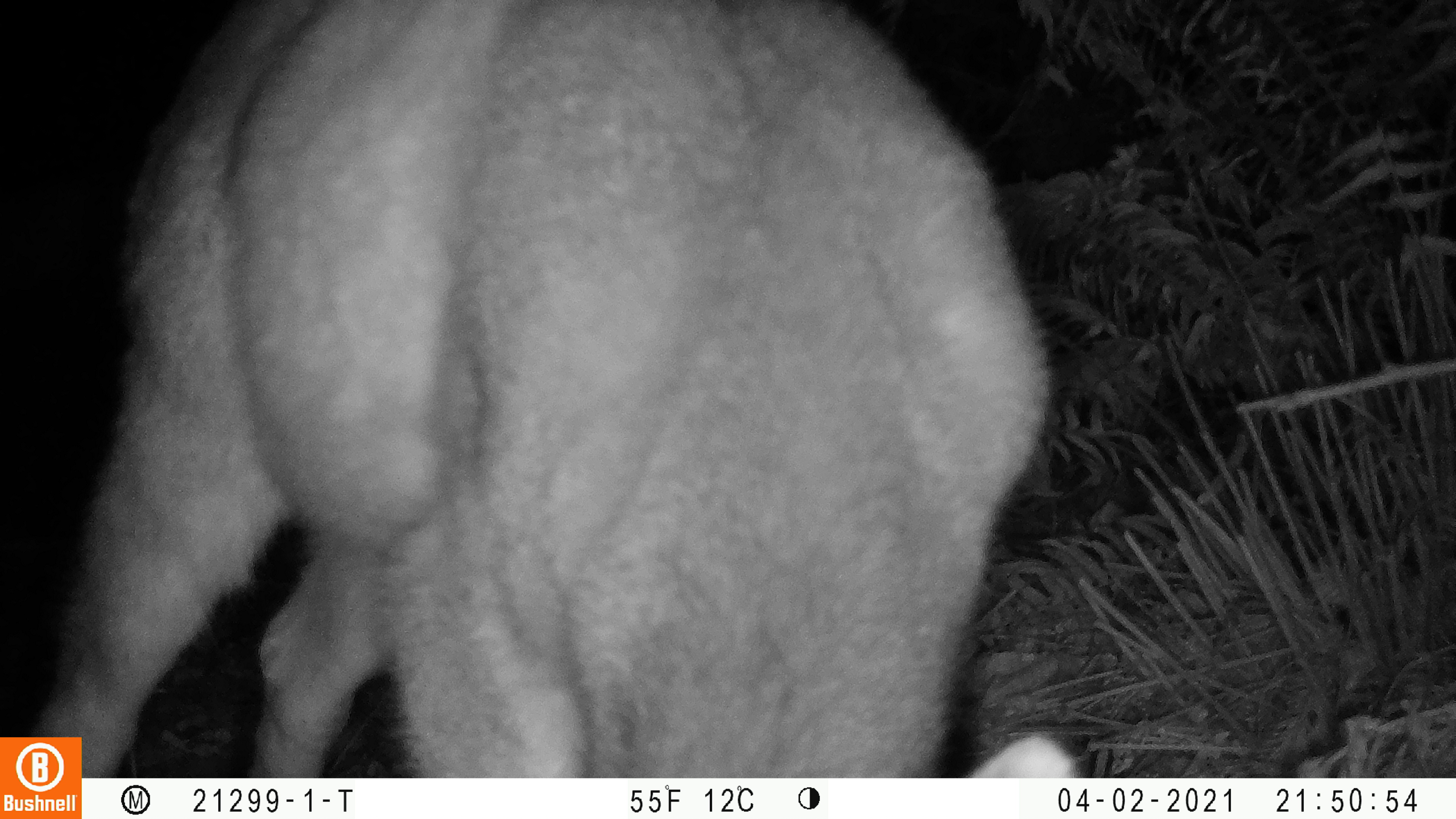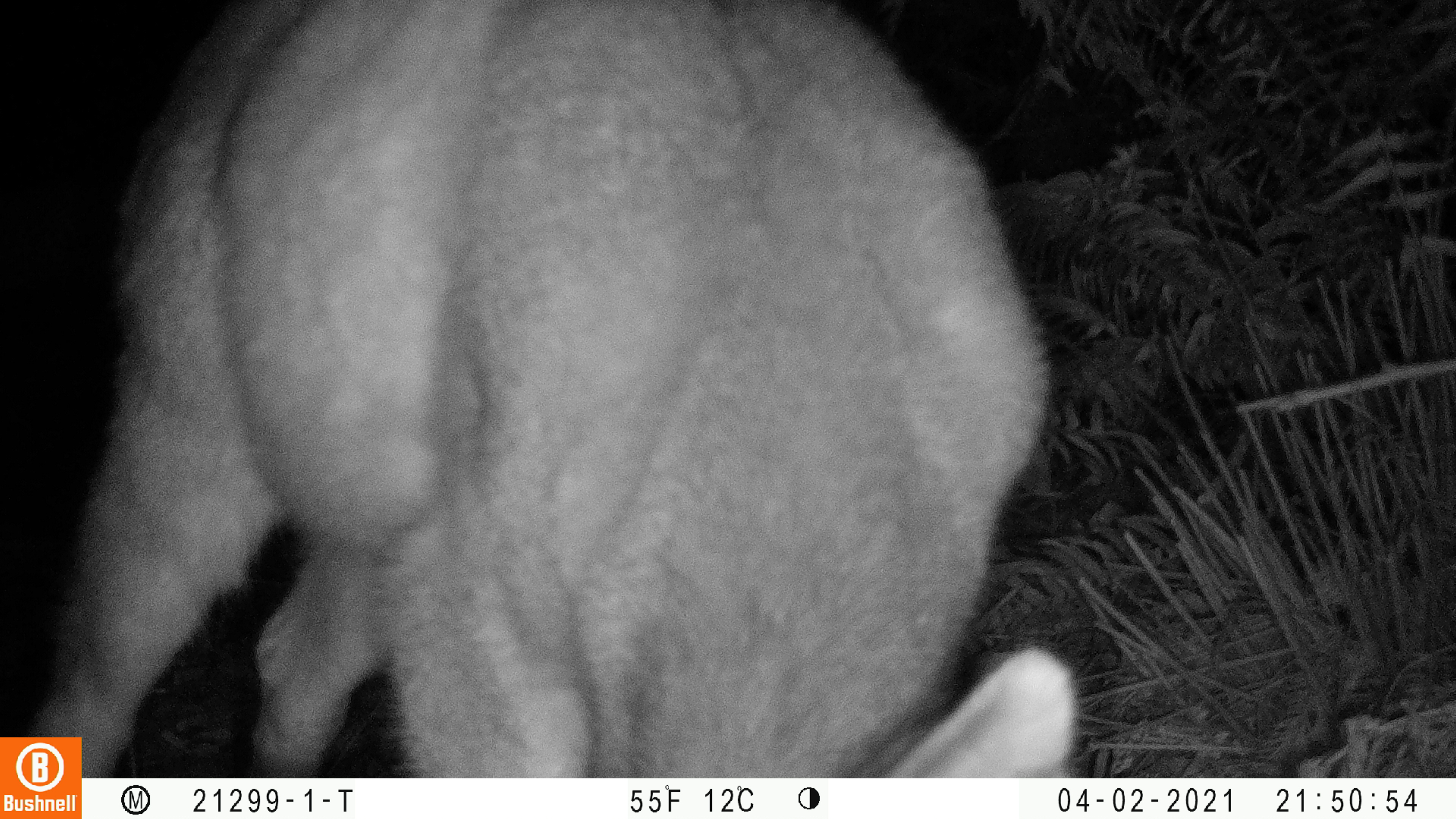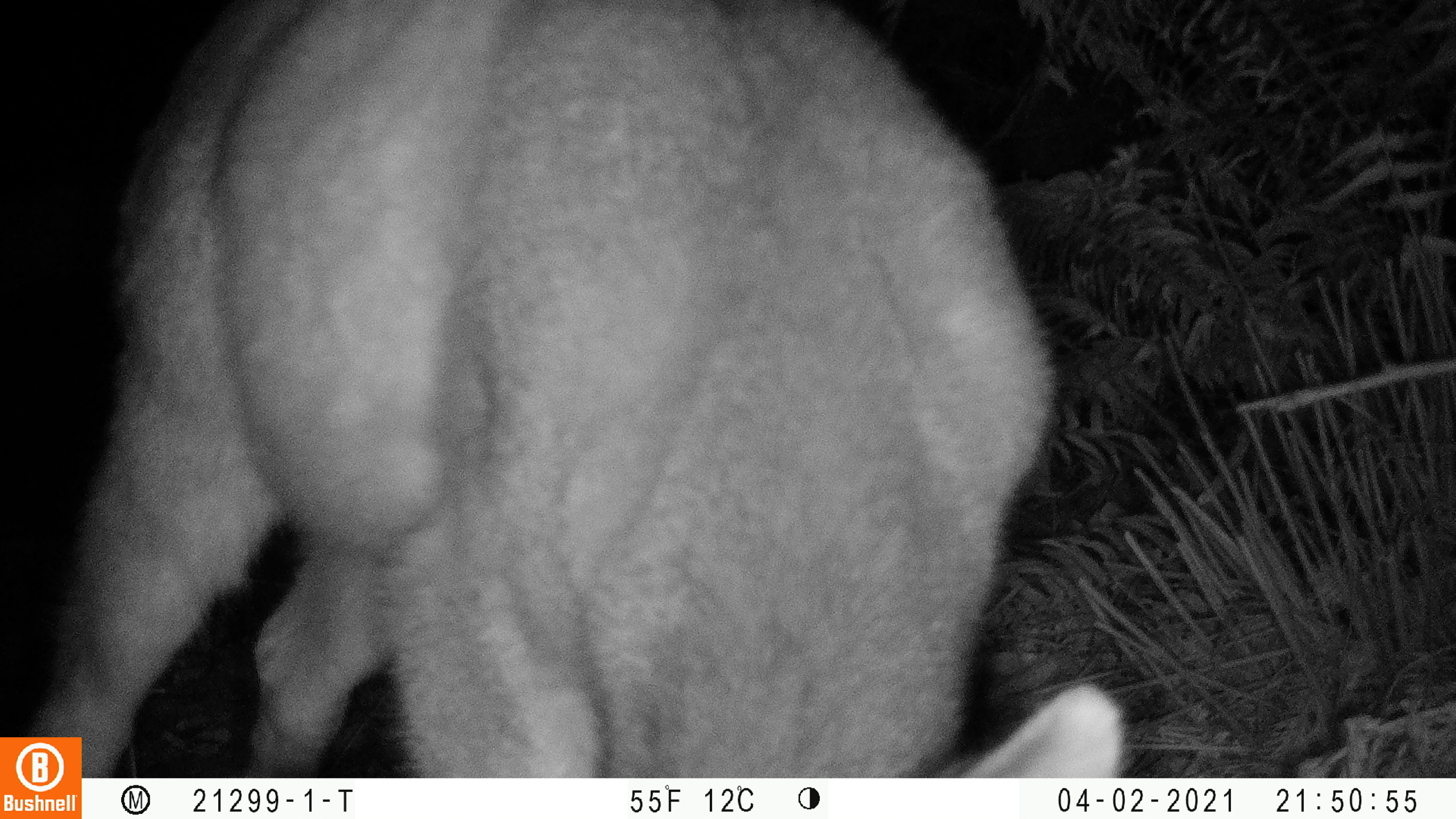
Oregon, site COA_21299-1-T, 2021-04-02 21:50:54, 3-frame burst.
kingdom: Animalia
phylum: Chordata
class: Mammalia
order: Artiodactyla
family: Cervidae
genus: Odocoileus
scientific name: Odocoileus hemionus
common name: black-tailed deer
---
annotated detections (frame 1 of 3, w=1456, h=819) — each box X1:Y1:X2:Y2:
black-tailed deer: 84:3:1082:772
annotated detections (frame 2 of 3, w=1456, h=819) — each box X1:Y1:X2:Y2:
black-tailed deer: 84:7:1088:773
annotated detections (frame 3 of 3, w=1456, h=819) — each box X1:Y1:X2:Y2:
black-tailed deer: 88:13:1140:772